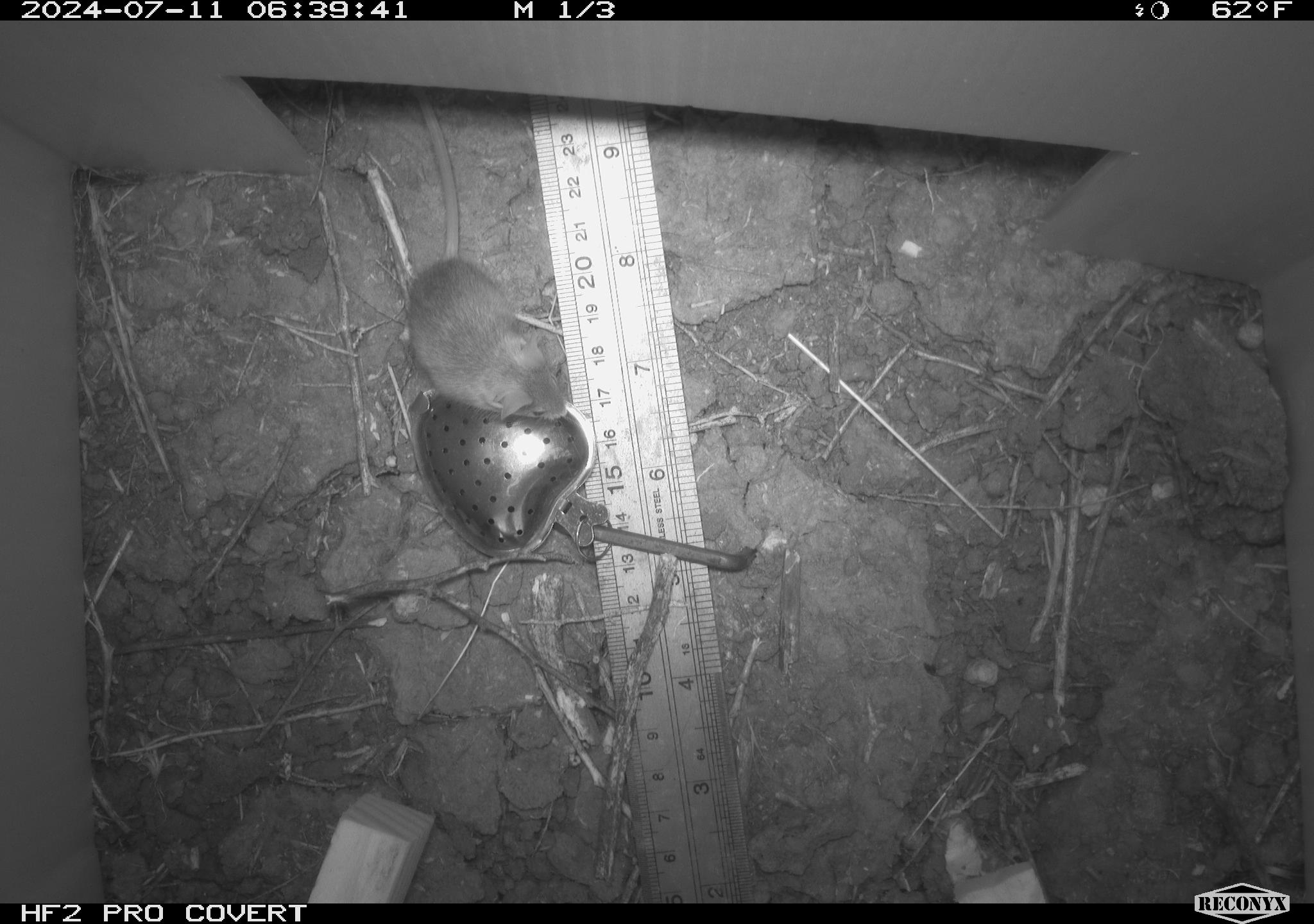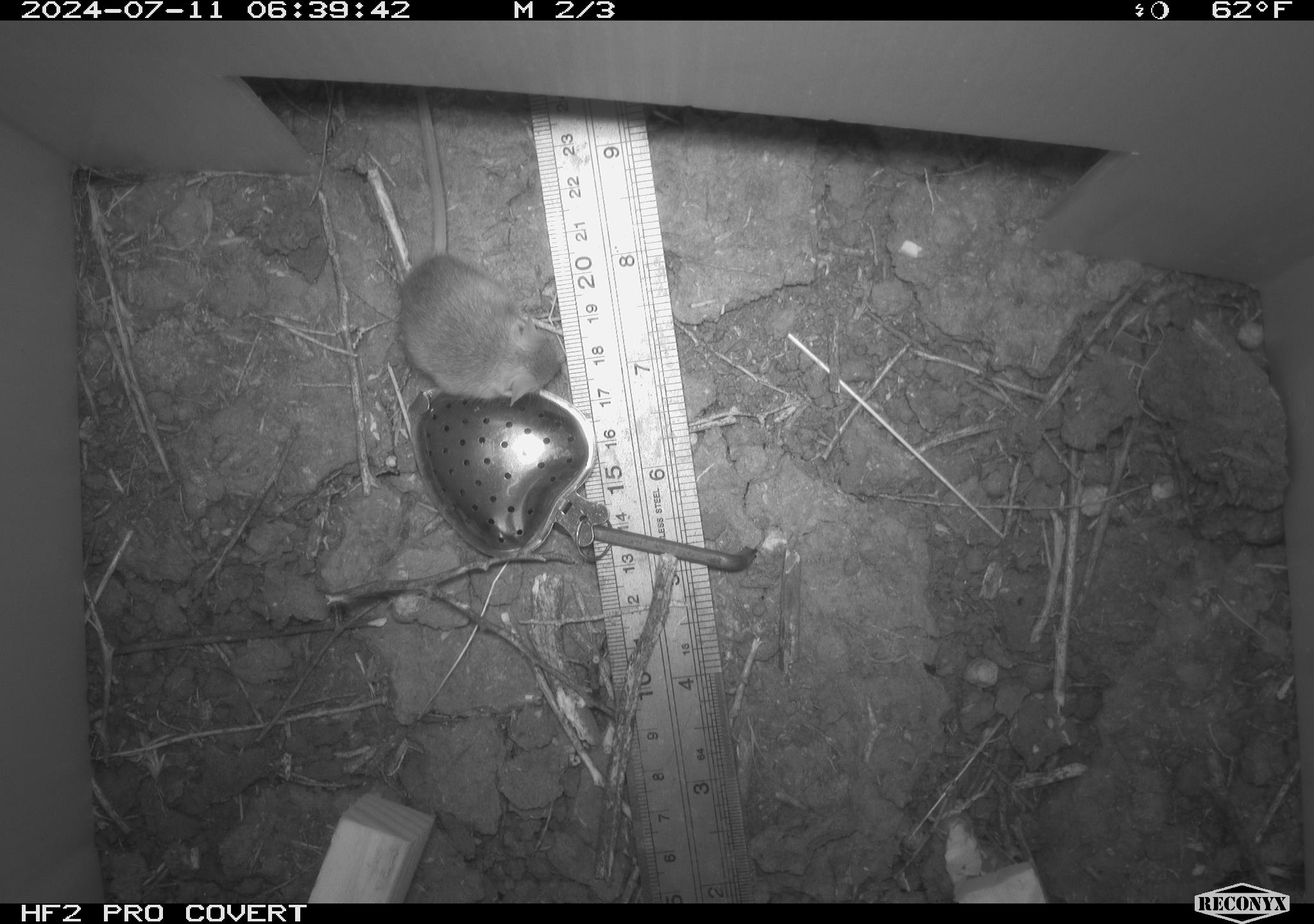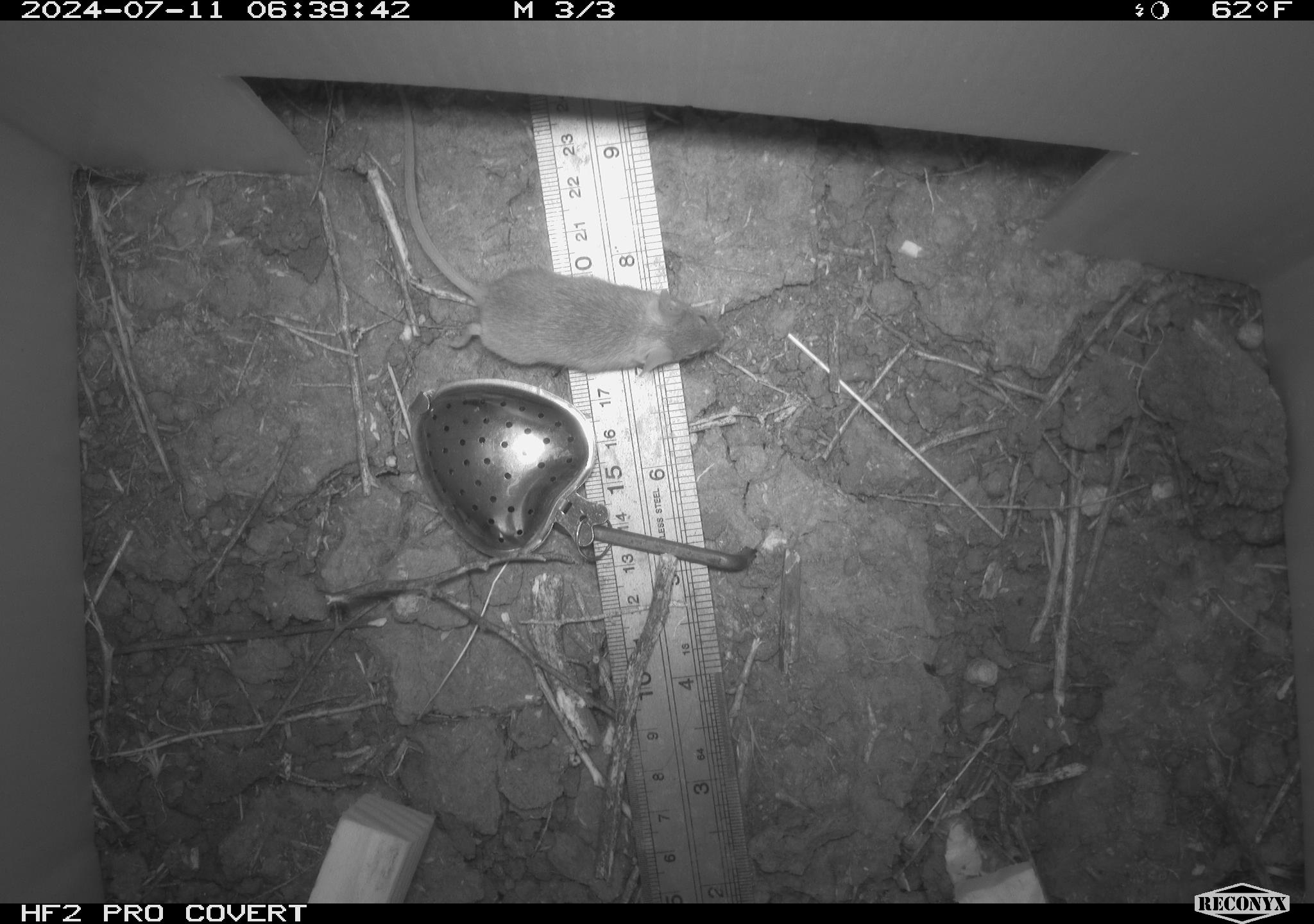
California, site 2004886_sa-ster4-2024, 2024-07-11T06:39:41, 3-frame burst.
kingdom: Animalia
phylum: Chordata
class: Mammalia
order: Rodentia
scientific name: Rodentia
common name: mouse species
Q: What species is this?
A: Mouse species (Rodentia).